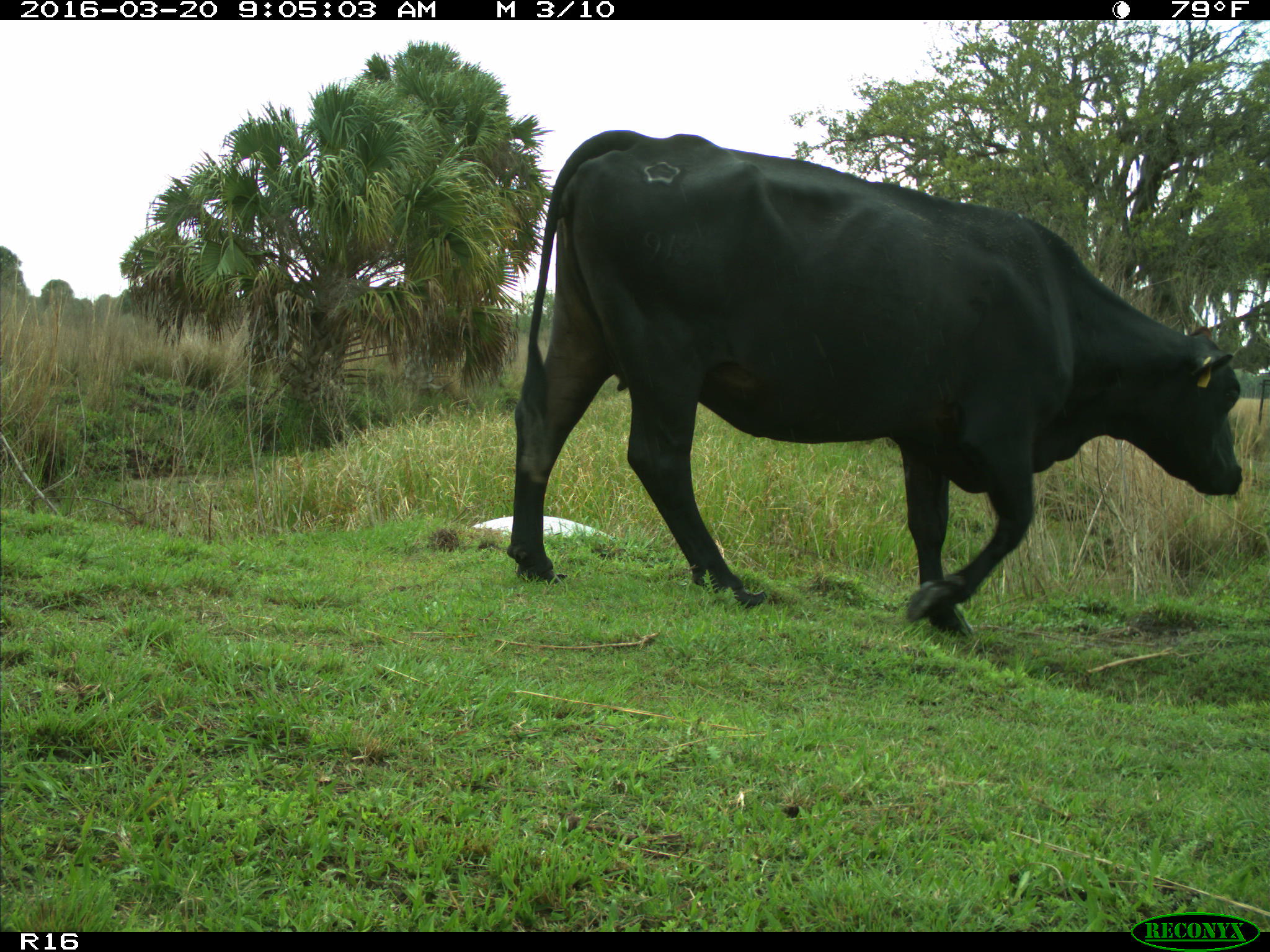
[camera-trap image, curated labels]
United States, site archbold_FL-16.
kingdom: Animalia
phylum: Chordata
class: Mammalia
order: Artiodactyla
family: Bovidae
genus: Bos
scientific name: Bos taurus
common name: domestic cow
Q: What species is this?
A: Bos taurus (domestic cow).